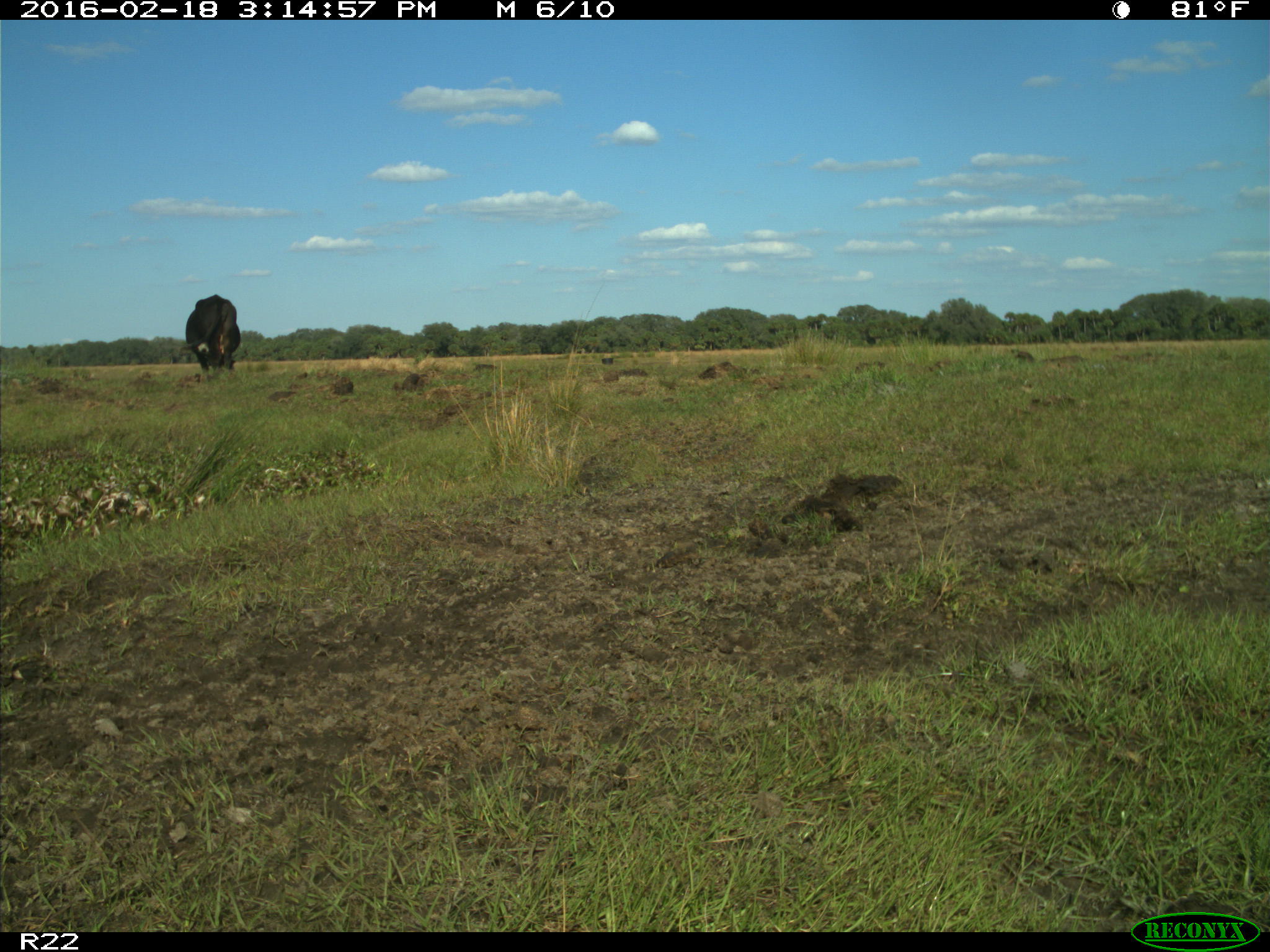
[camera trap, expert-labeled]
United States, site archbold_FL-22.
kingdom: Animalia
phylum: Chordata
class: Mammalia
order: Artiodactyla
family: Bovidae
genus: Bos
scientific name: Bos taurus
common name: domestic cow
Bos taurus (domestic cow).